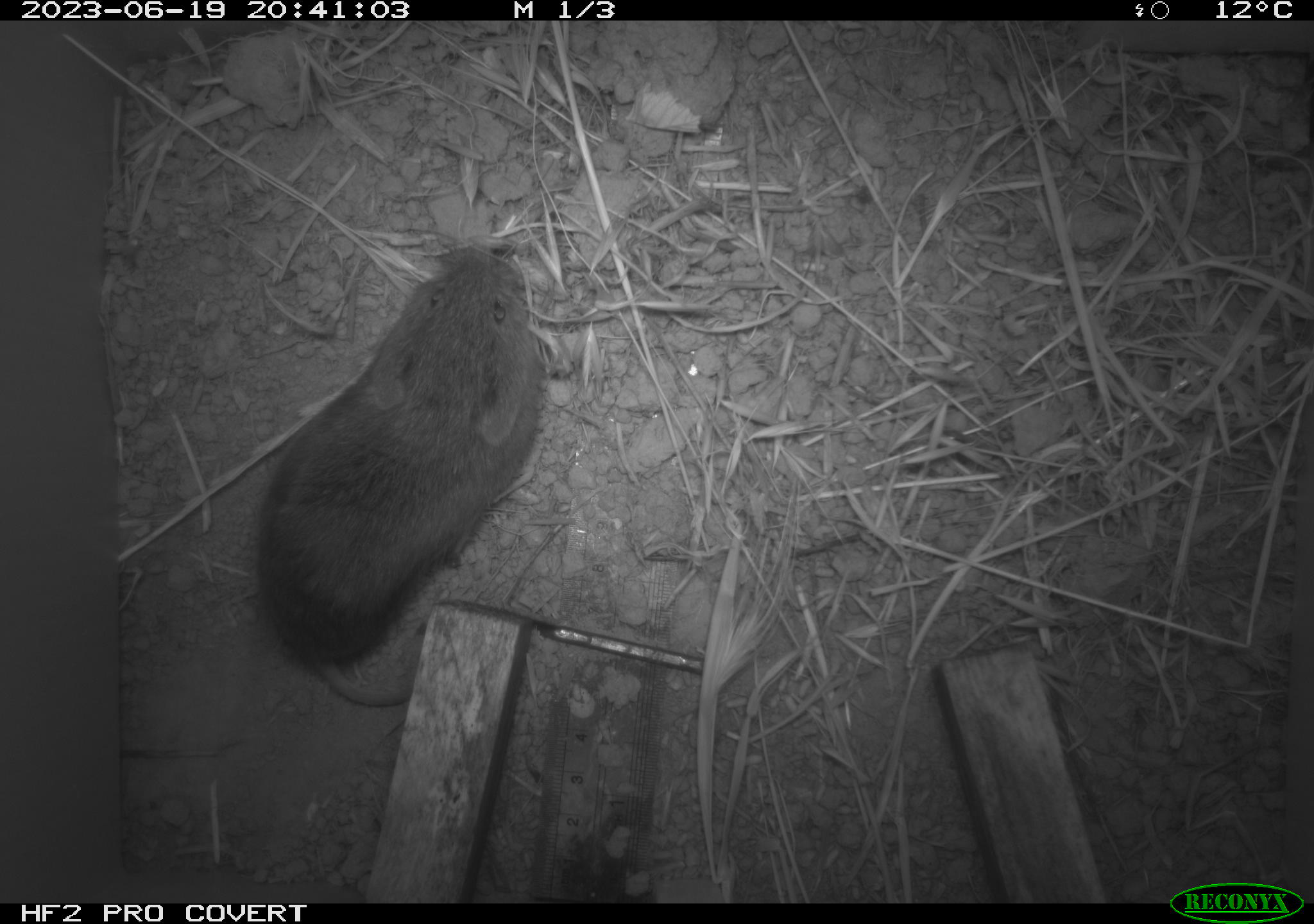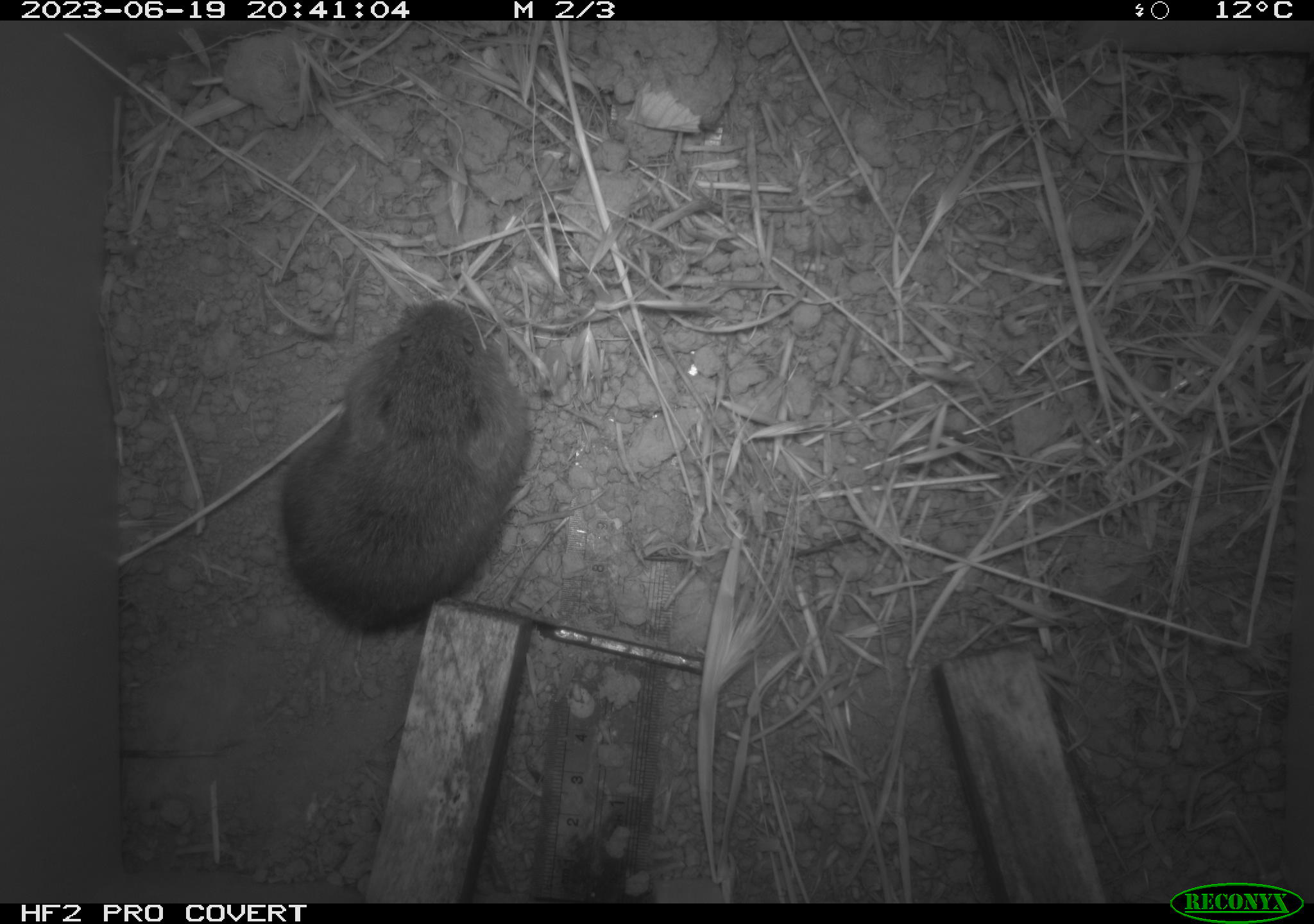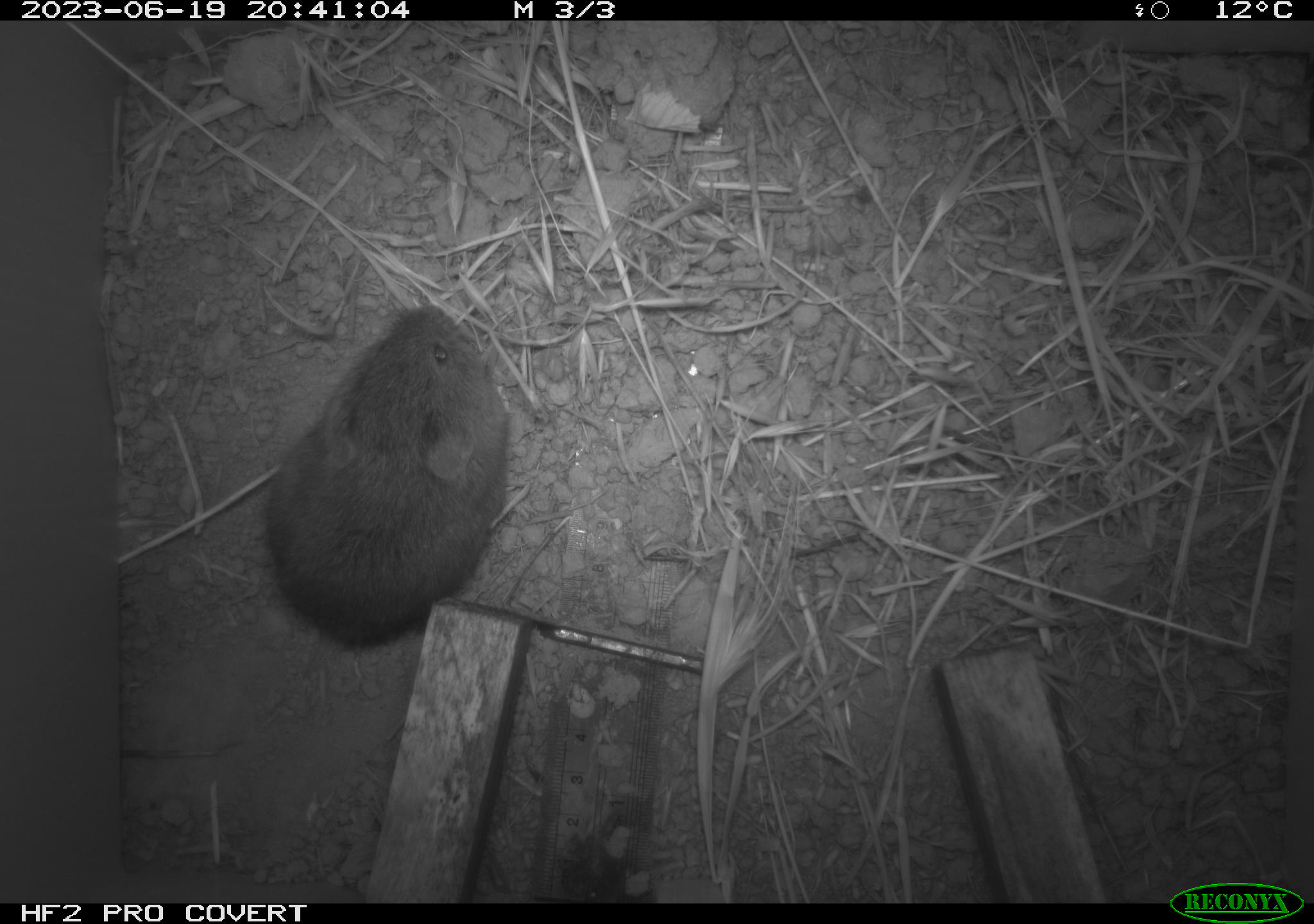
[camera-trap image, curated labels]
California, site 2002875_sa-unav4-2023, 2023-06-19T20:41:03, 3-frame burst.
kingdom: Animalia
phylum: Chordata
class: Mammalia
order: Rodentia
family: Cricetidae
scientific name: Arvicolinae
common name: voles, lemmings, and muskrats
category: arvicolinae subfamily